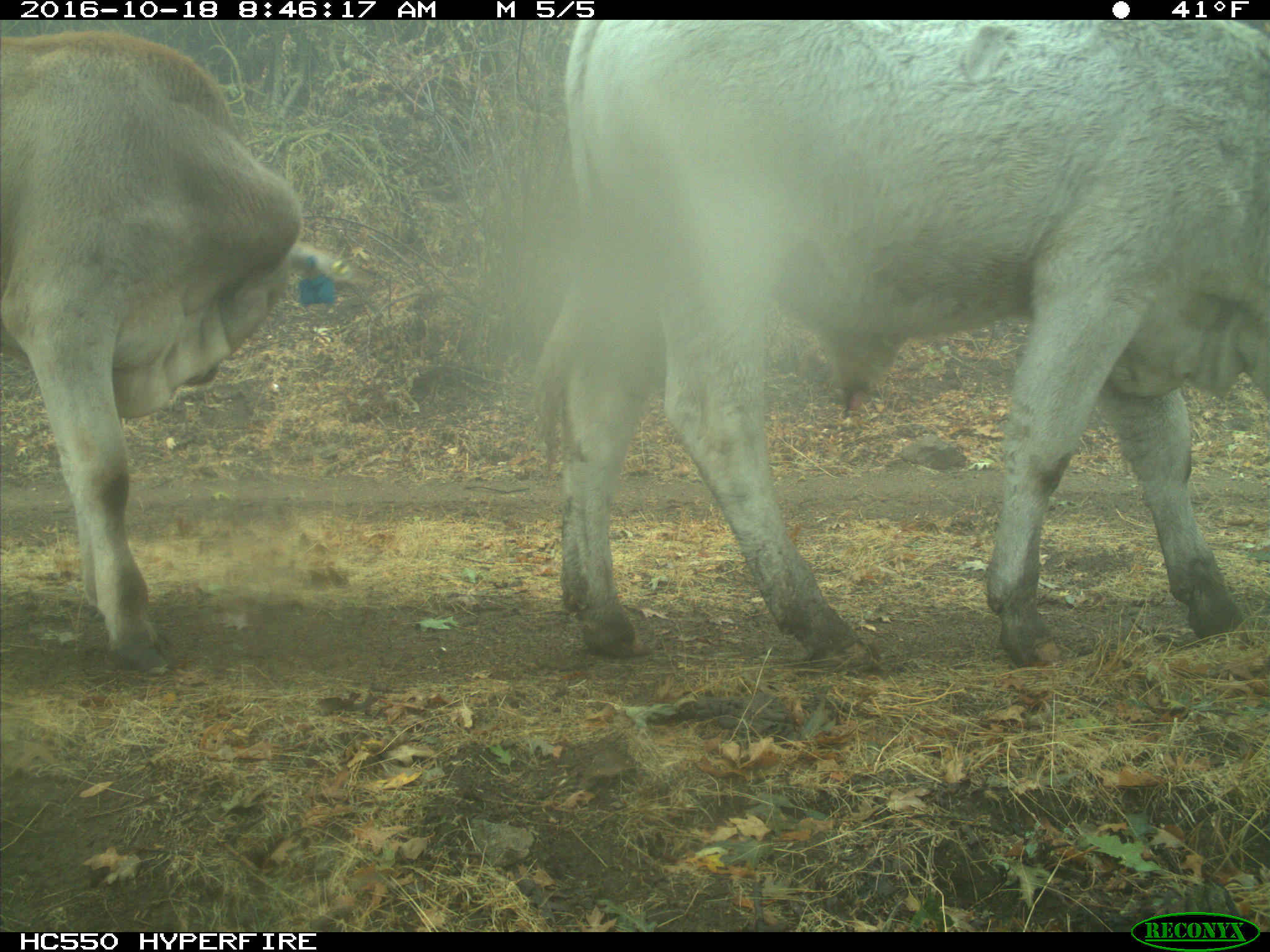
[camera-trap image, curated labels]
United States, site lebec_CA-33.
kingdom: Animalia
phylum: Chordata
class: Mammalia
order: Artiodactyla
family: Bovidae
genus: Bos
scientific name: Bos taurus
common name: domestic cow